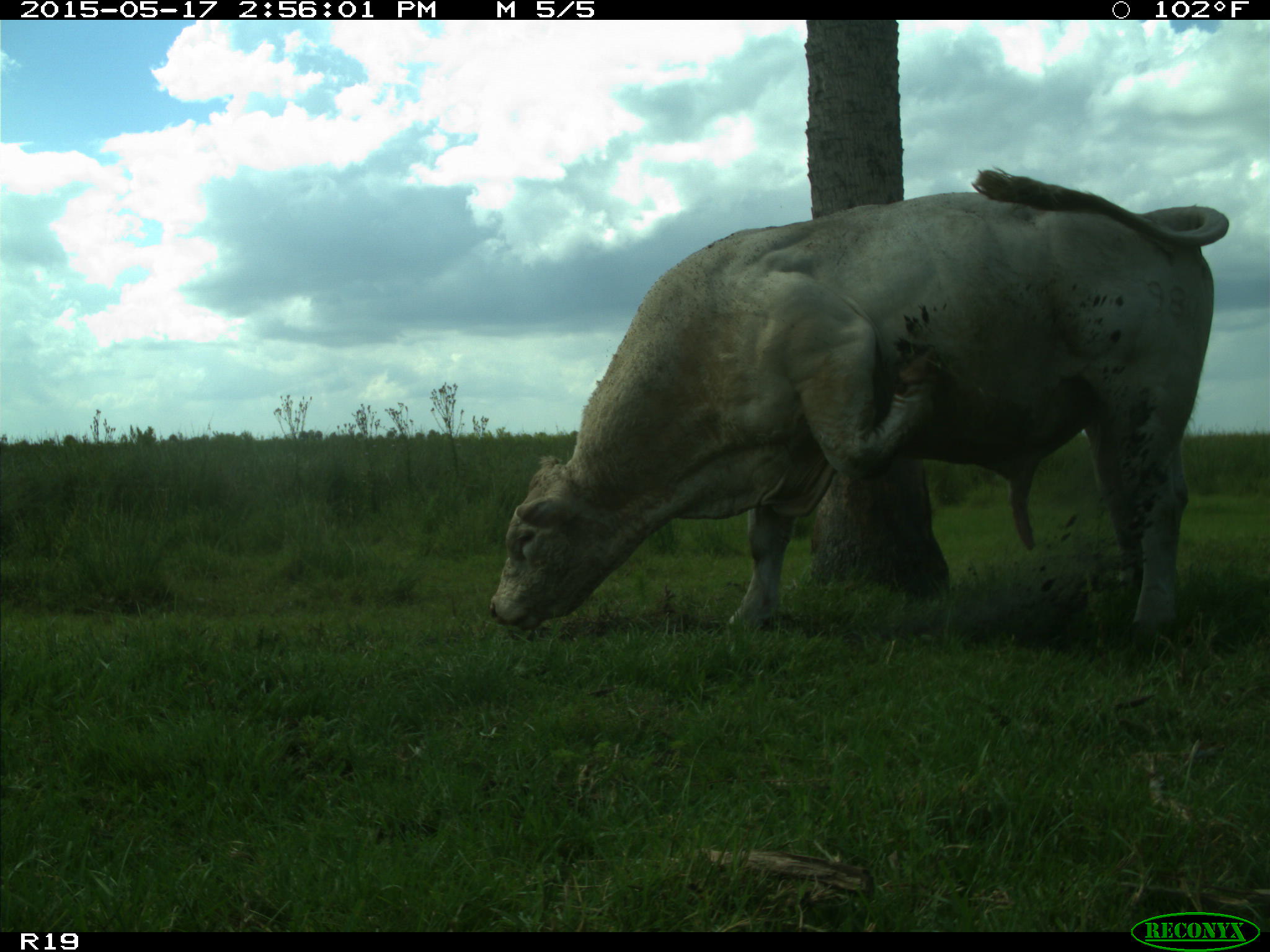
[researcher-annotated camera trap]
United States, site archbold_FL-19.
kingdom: Animalia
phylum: Chordata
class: Mammalia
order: Artiodactyla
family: Bovidae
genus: Bos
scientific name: Bos taurus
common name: domestic cow